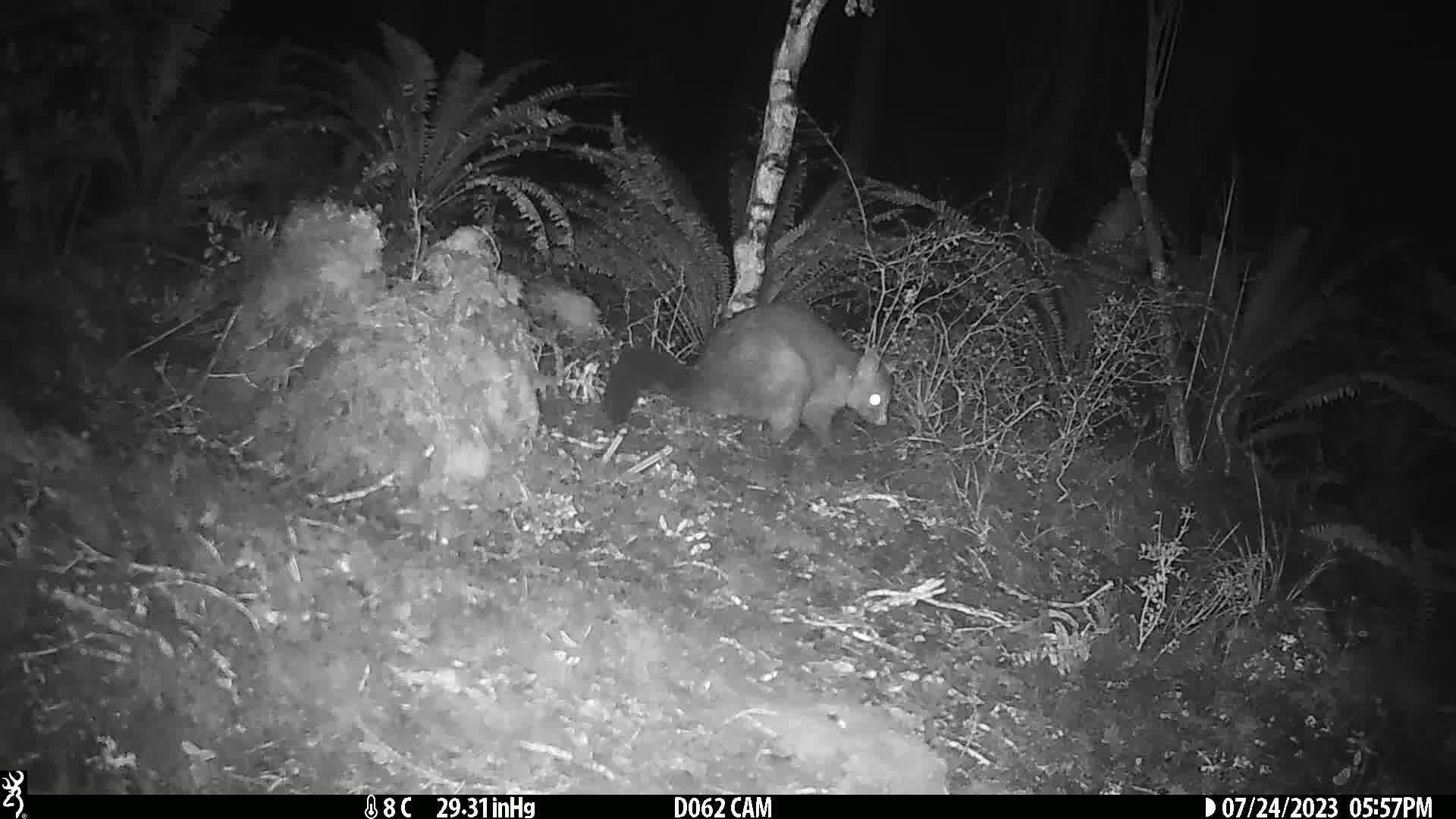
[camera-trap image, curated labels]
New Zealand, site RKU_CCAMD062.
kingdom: Animalia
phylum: Chordata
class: Mammalia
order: Diprotodontia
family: Phalangeridae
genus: Trichosurus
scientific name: Trichosurus vulpecula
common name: common brushtail possum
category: possum